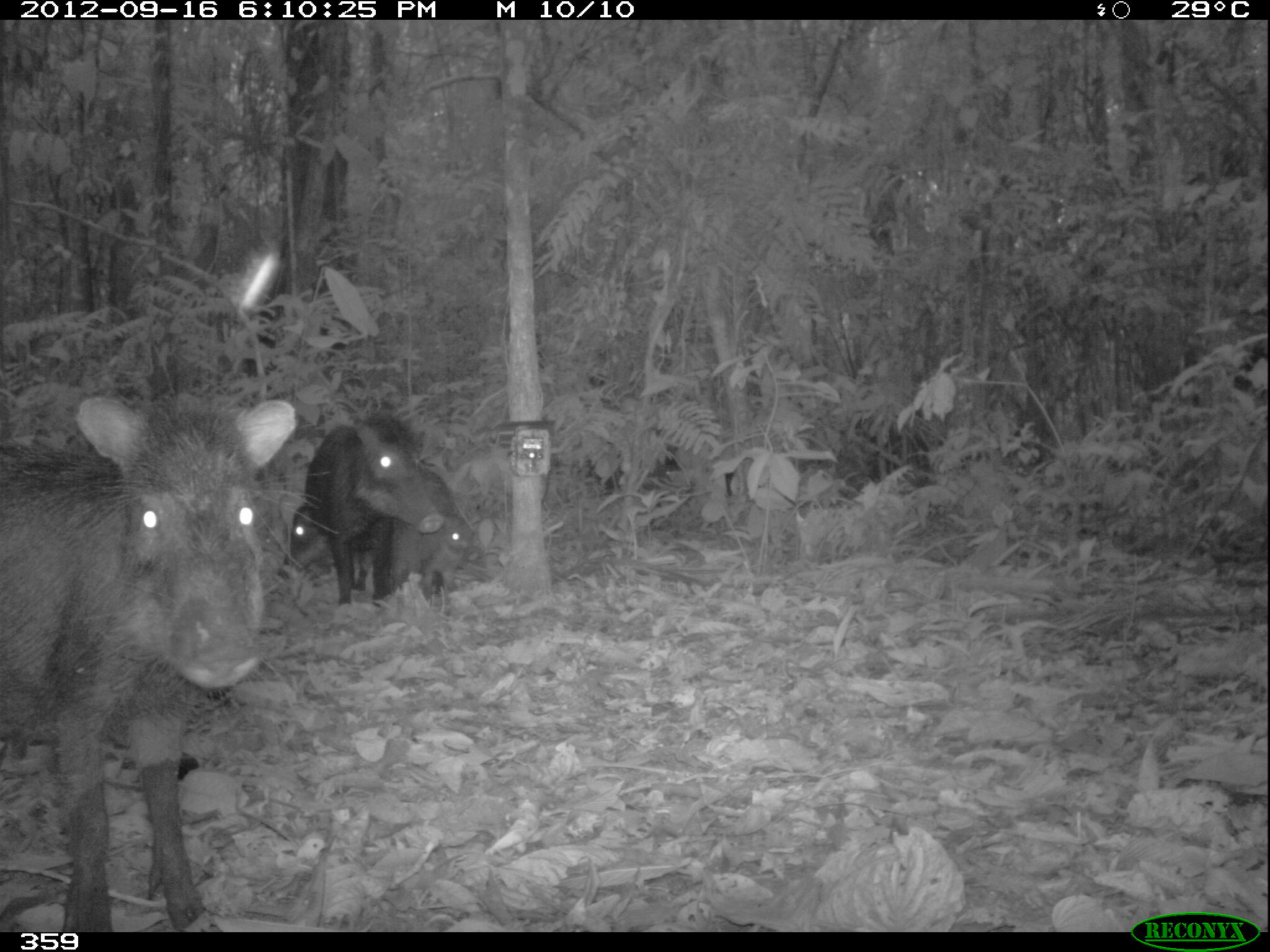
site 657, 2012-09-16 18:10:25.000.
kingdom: Animalia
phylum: Chordata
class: Mammalia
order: Artiodactyla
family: Tayassuidae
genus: Tayassu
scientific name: Tayassu pecari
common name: white-lipped peccary